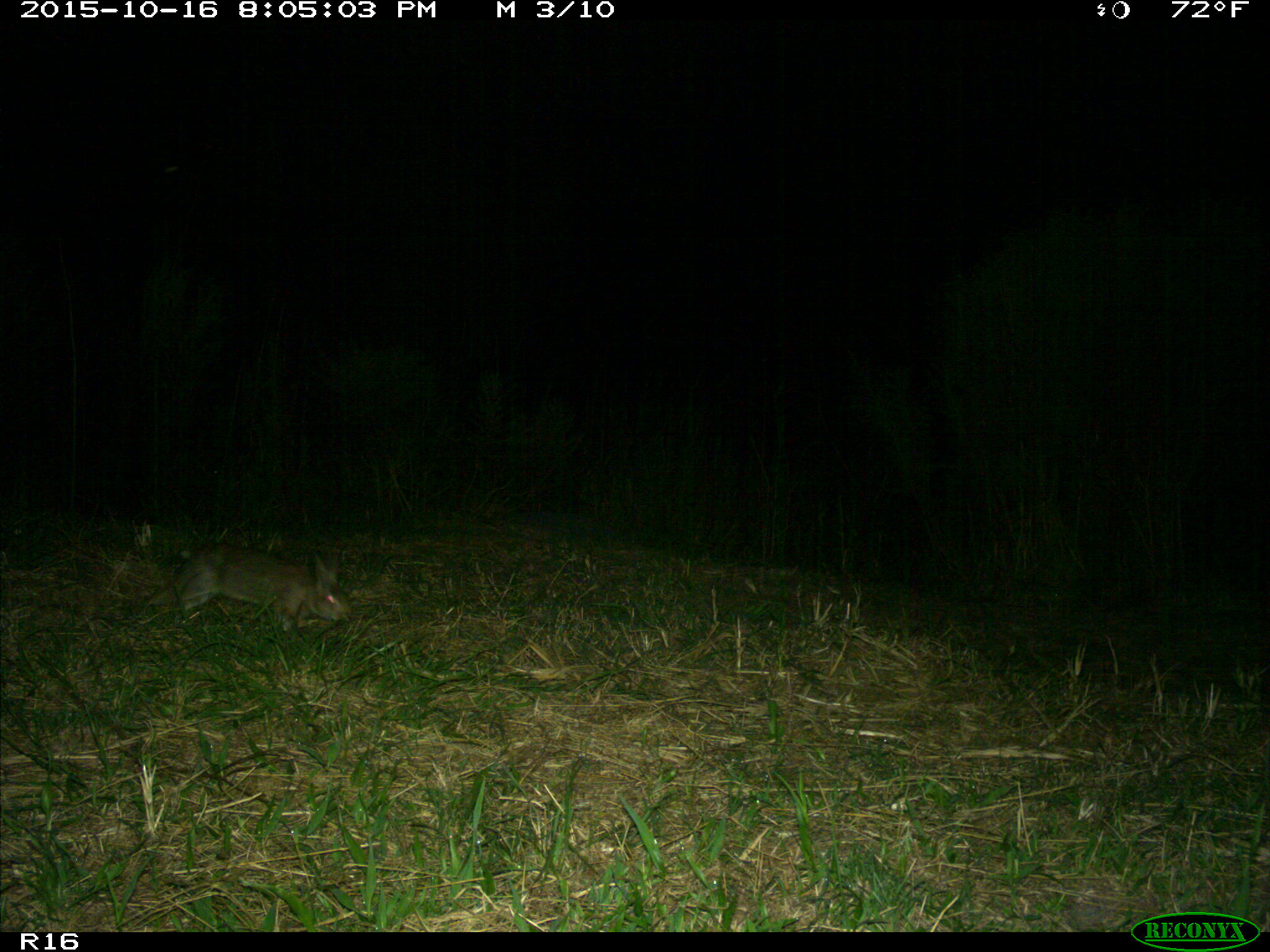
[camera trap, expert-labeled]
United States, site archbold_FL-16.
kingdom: Animalia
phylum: Chordata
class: Mammalia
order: Lagomorpha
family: Leporidae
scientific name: Leporidae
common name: rabbits and hares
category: unidentified rabbit